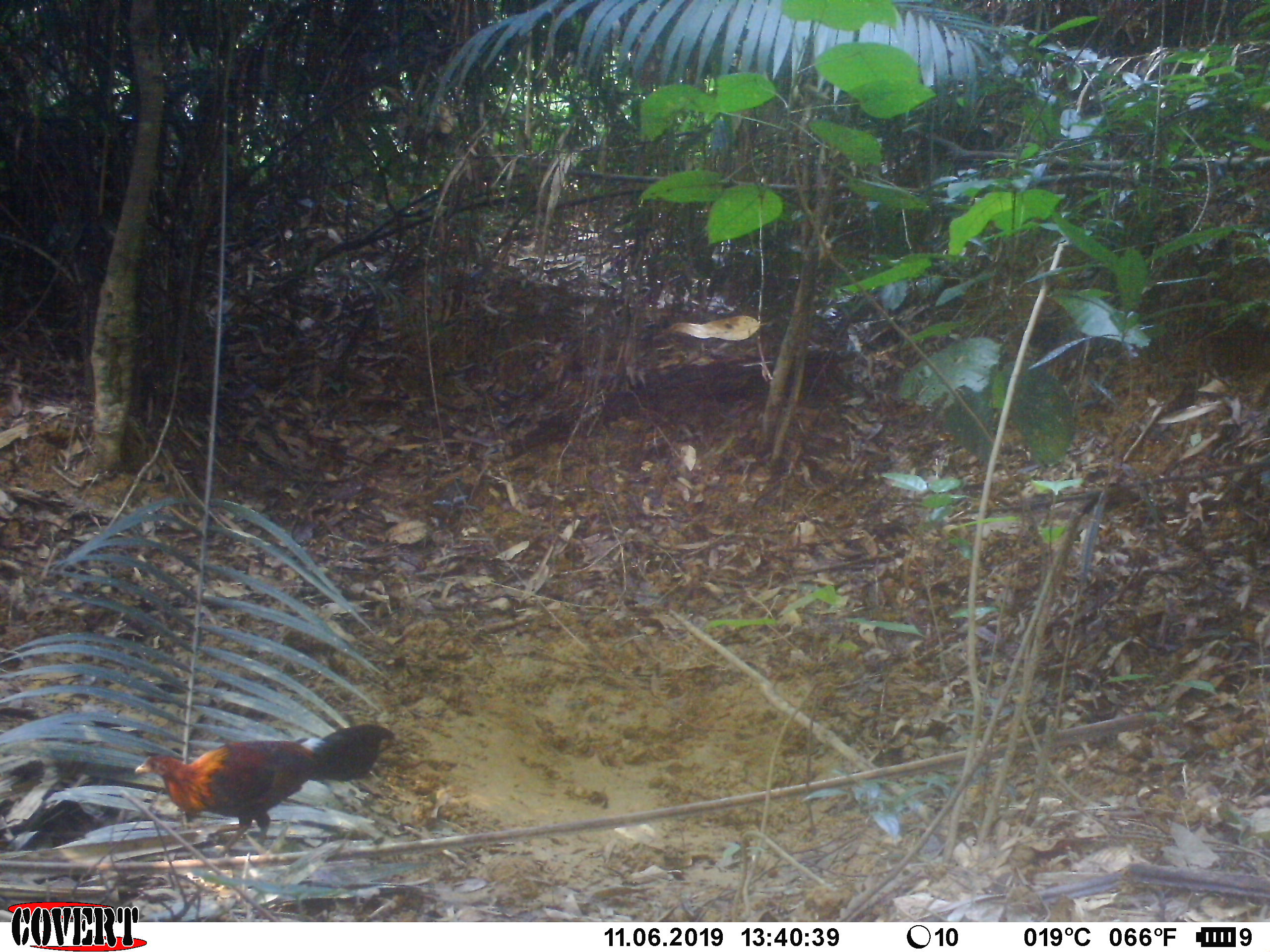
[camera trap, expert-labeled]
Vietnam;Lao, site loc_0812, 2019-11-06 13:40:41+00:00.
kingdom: Animalia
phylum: Chordata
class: Aves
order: Galliformes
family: Phasianidae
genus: Gallus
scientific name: Gallus gallus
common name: red junglefowl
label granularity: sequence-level